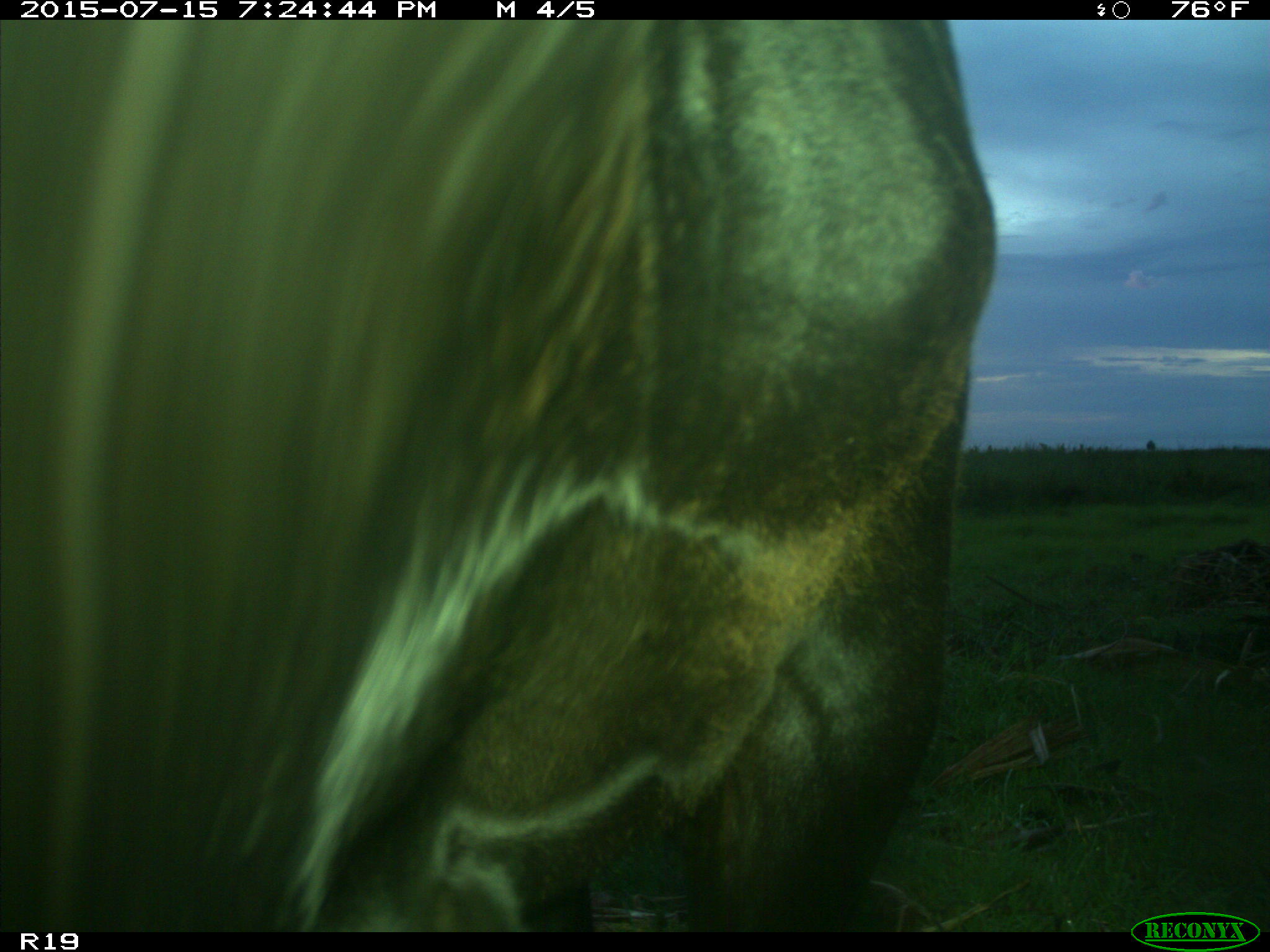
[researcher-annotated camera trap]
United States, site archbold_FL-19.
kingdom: Animalia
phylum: Chordata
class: Mammalia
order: Artiodactyla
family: Bovidae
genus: Bos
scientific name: Bos taurus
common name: domestic cow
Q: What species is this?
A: Bos taurus (domestic cow).